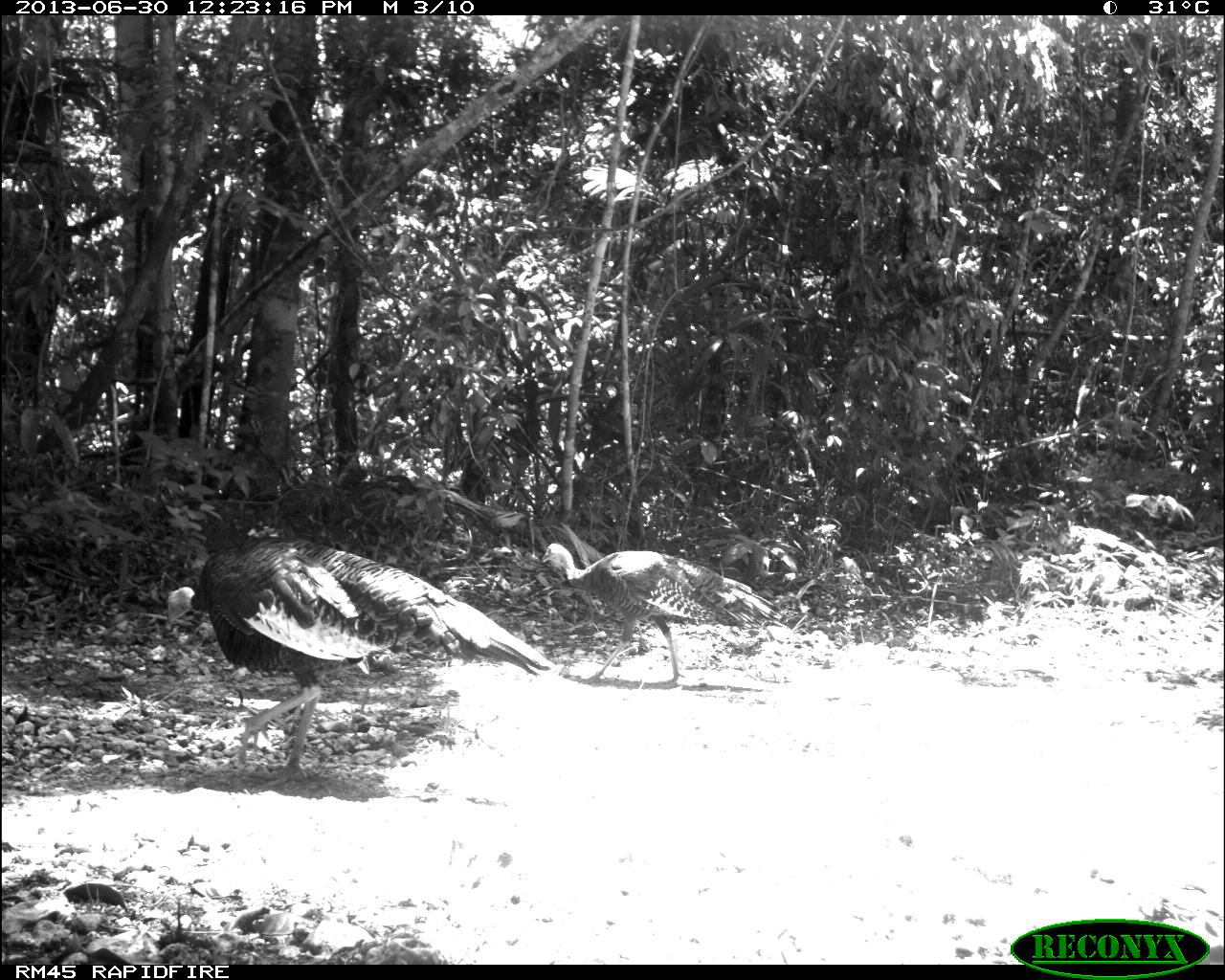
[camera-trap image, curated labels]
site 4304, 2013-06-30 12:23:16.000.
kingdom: Animalia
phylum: Chordata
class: Aves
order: Galliformes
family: Phasianidae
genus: Meleagris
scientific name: Meleagris ocellata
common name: ocellated turkey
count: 2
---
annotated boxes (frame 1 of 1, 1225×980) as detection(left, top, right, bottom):
meleagris ocellata: detection(162, 535, 550, 788); detection(541, 543, 782, 687)